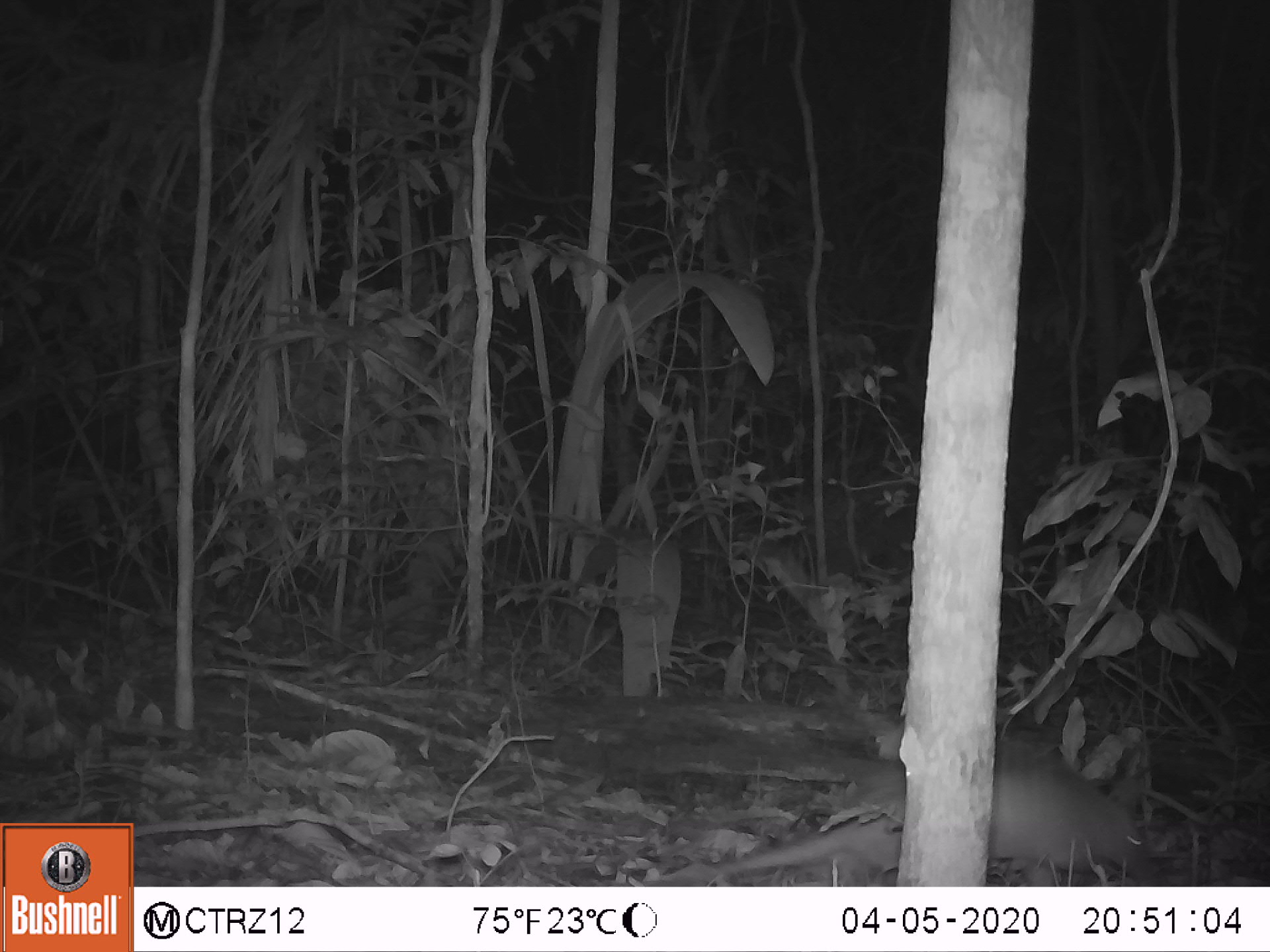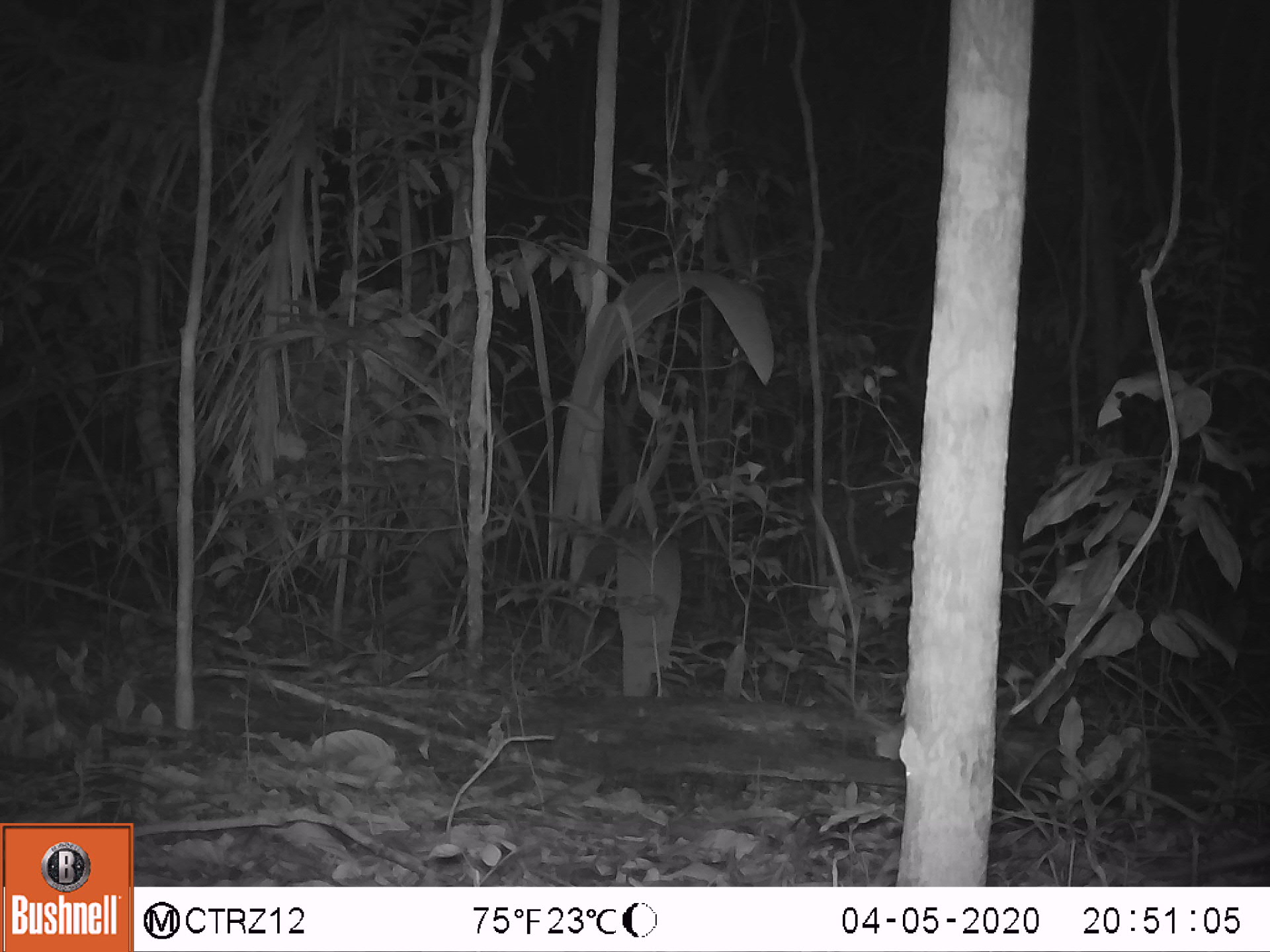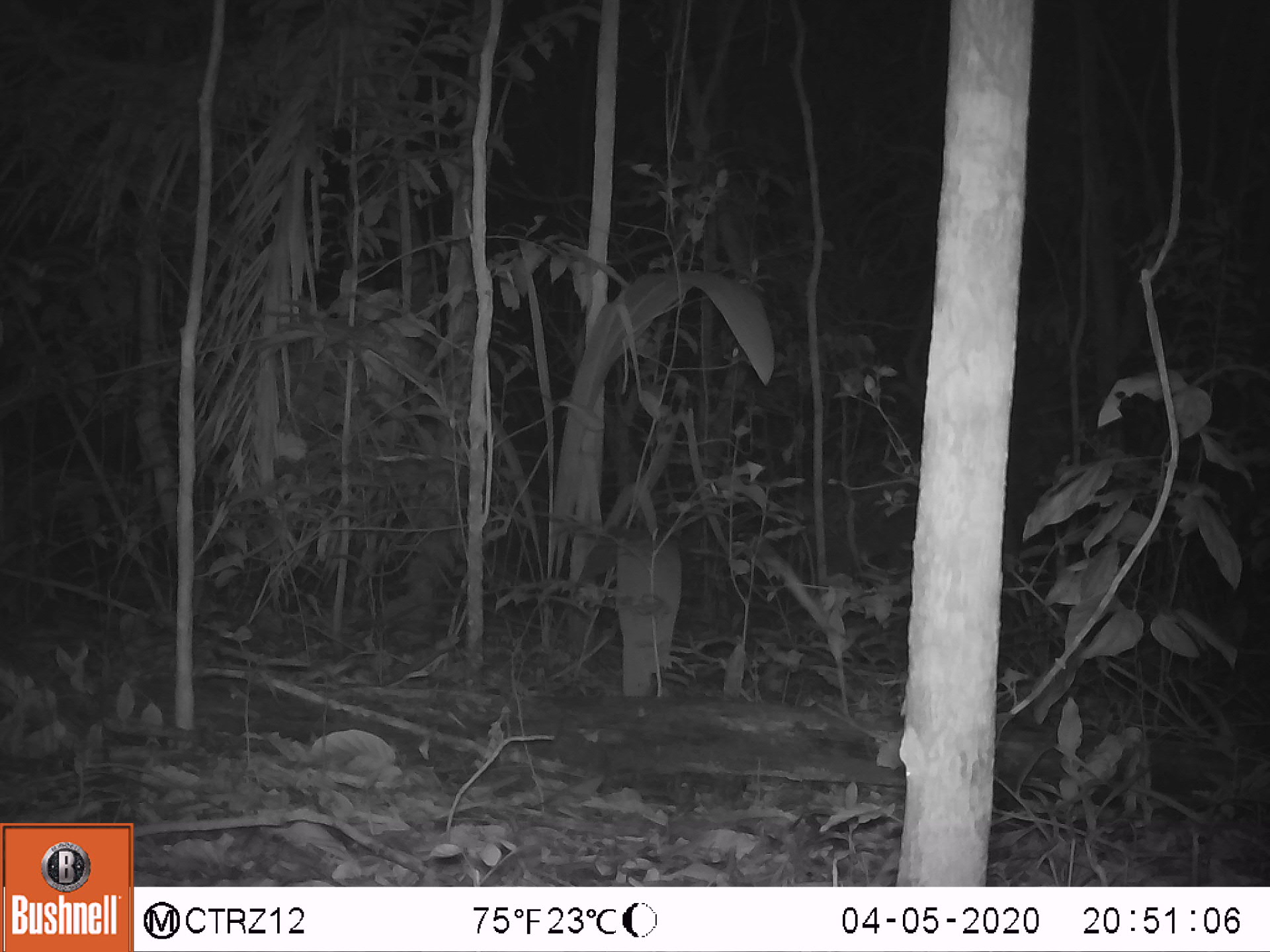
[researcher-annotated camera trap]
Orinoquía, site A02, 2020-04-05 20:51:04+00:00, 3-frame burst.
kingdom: Animalia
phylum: Chordata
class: Mammalia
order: Cingulata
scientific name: Cingulata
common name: armadillo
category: unknown armadillo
Unknown armadillo (armadillo) (Cingulata).